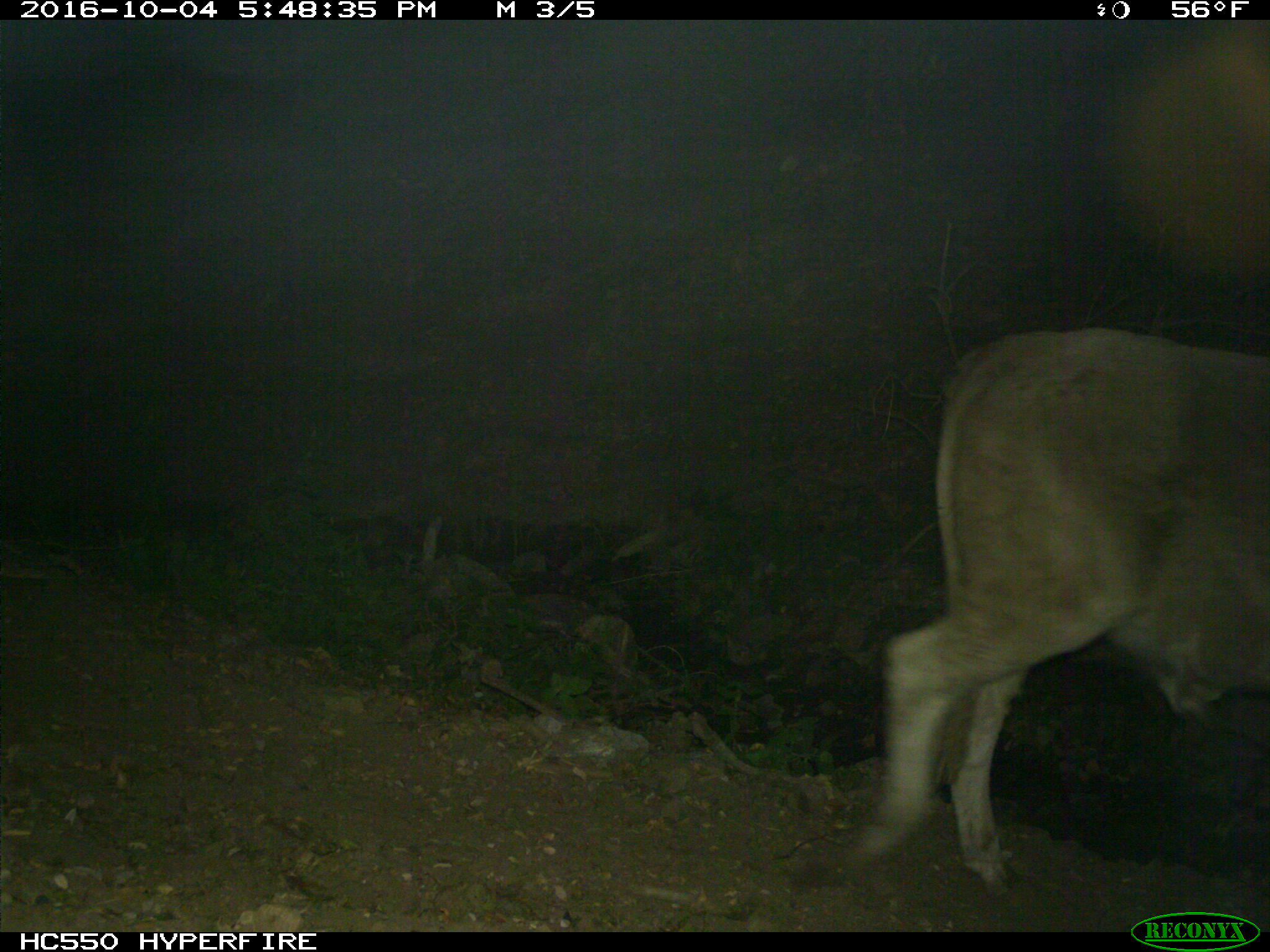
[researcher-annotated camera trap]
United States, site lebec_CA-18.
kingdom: Animalia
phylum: Chordata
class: Mammalia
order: Artiodactyla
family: Bovidae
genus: Bos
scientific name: Bos taurus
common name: domestic cow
Bos taurus (domestic cow).